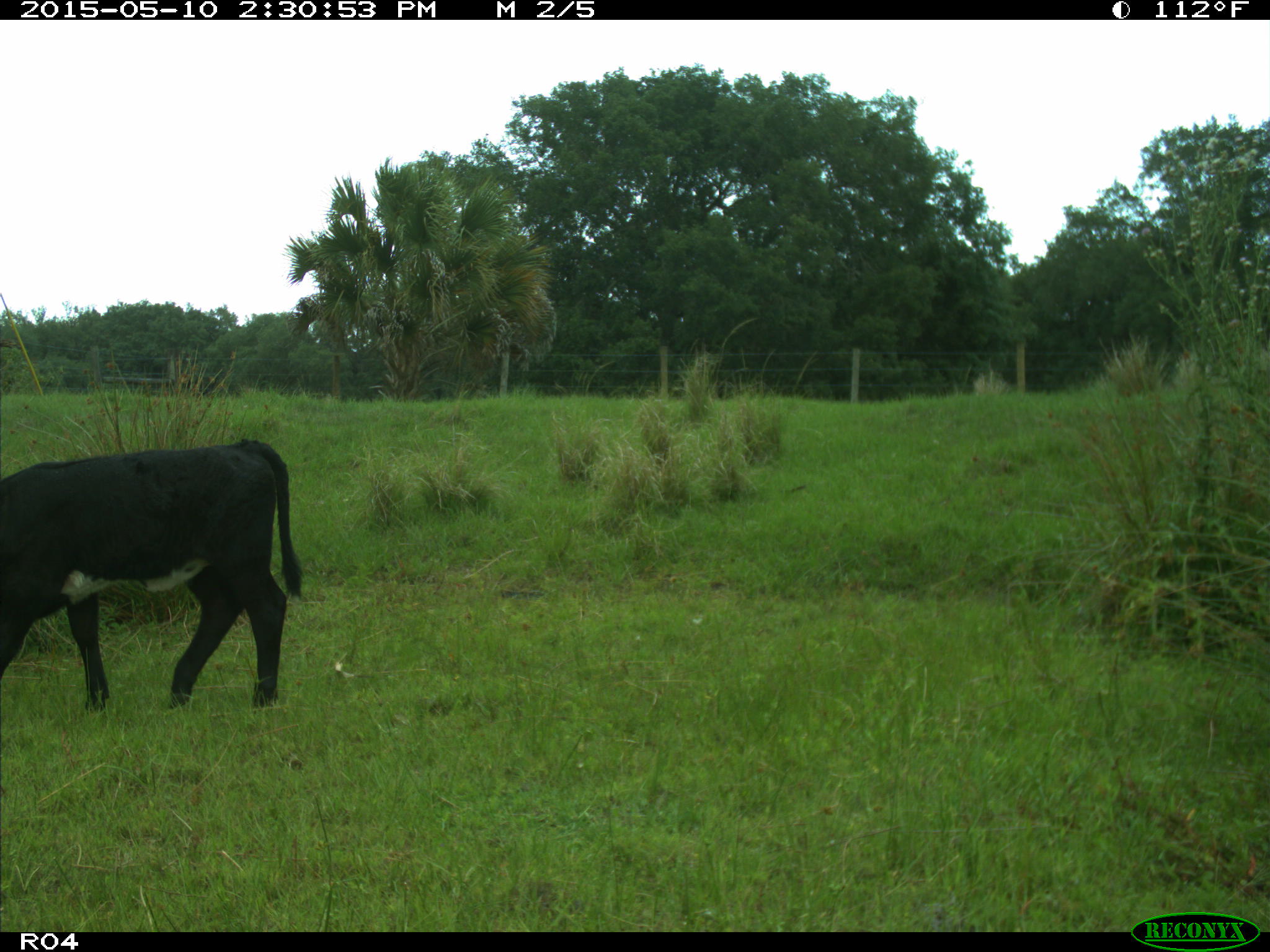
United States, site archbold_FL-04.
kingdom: Animalia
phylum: Chordata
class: Mammalia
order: Artiodactyla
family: Bovidae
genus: Bos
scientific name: Bos taurus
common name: domestic cow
Bos taurus (domestic cow).